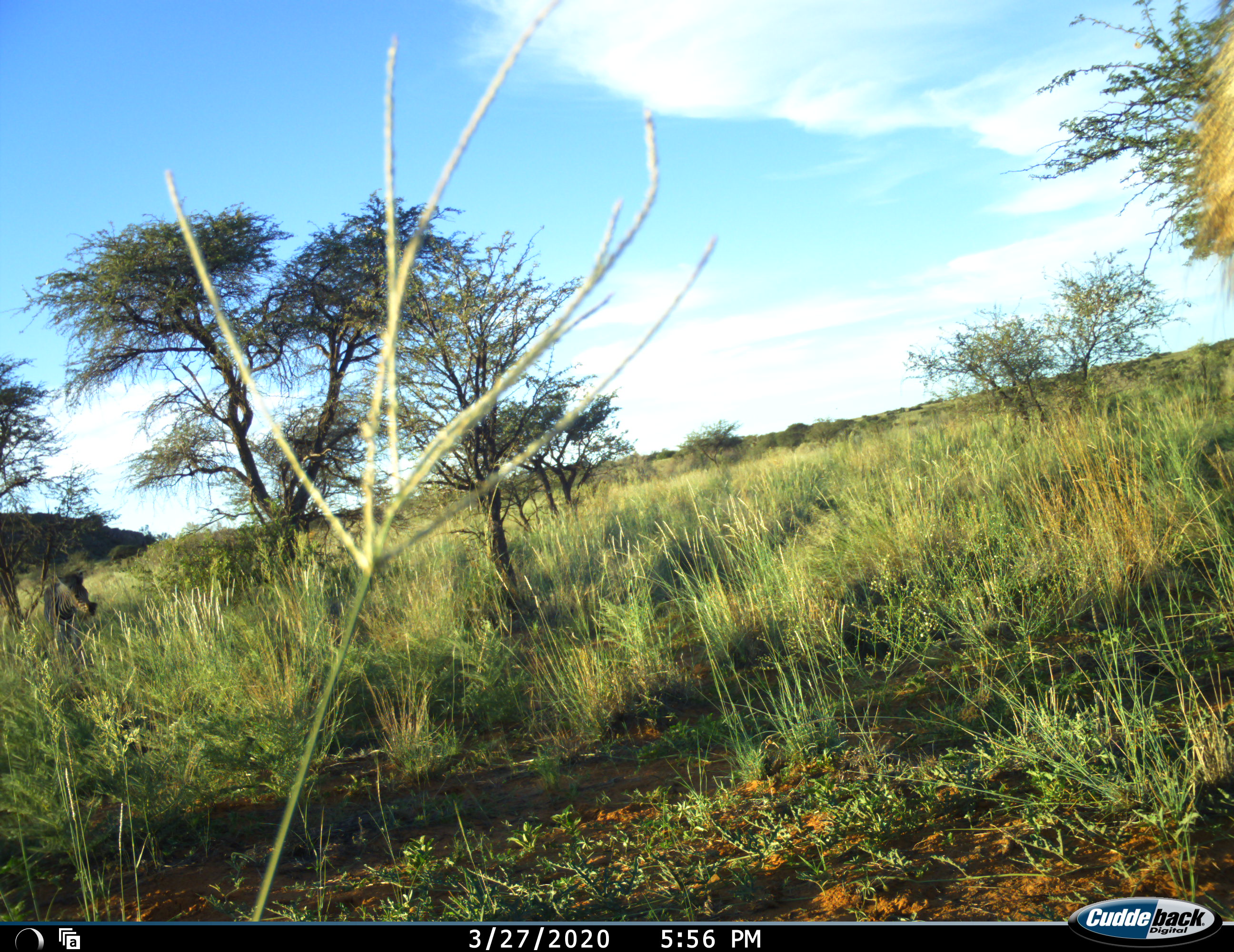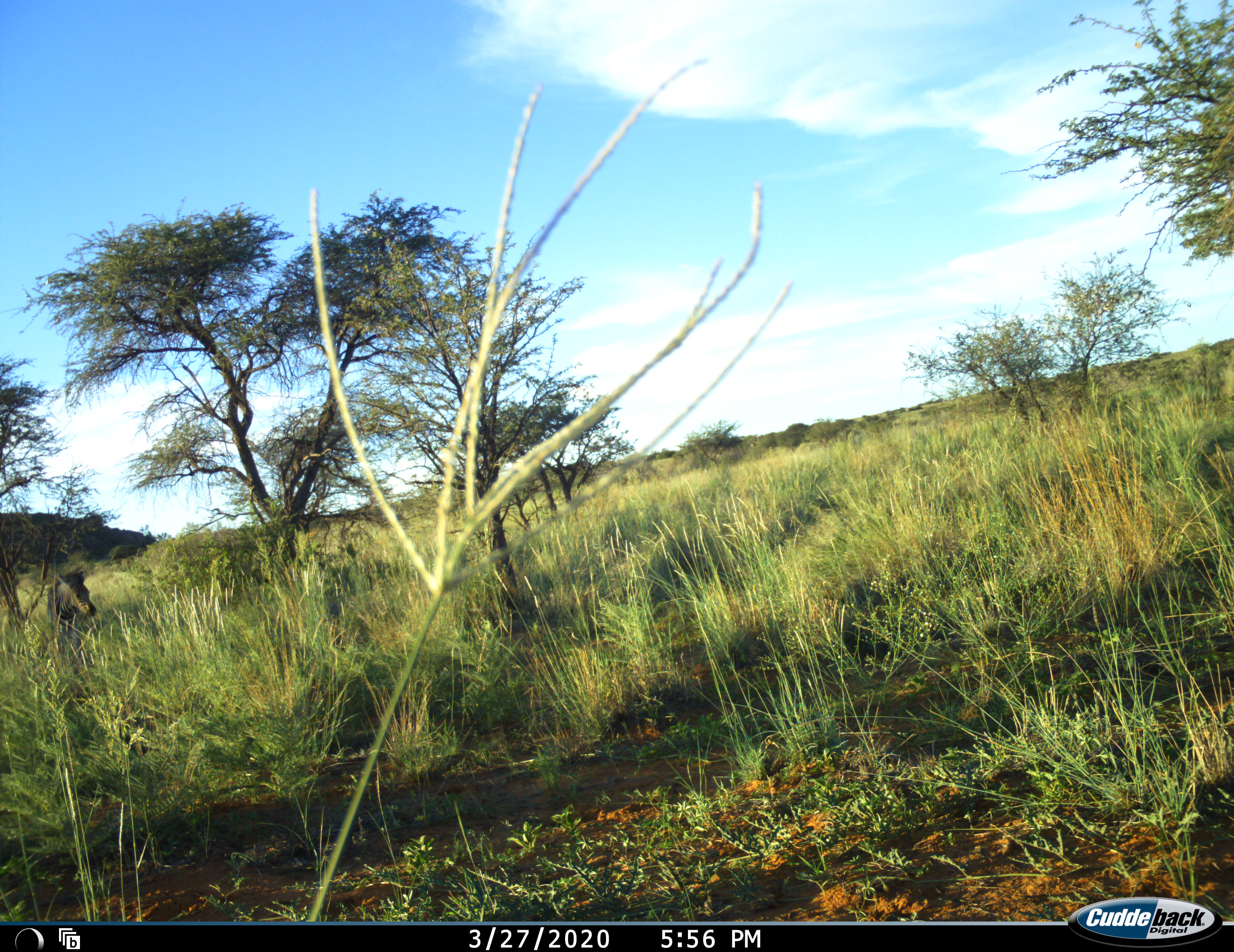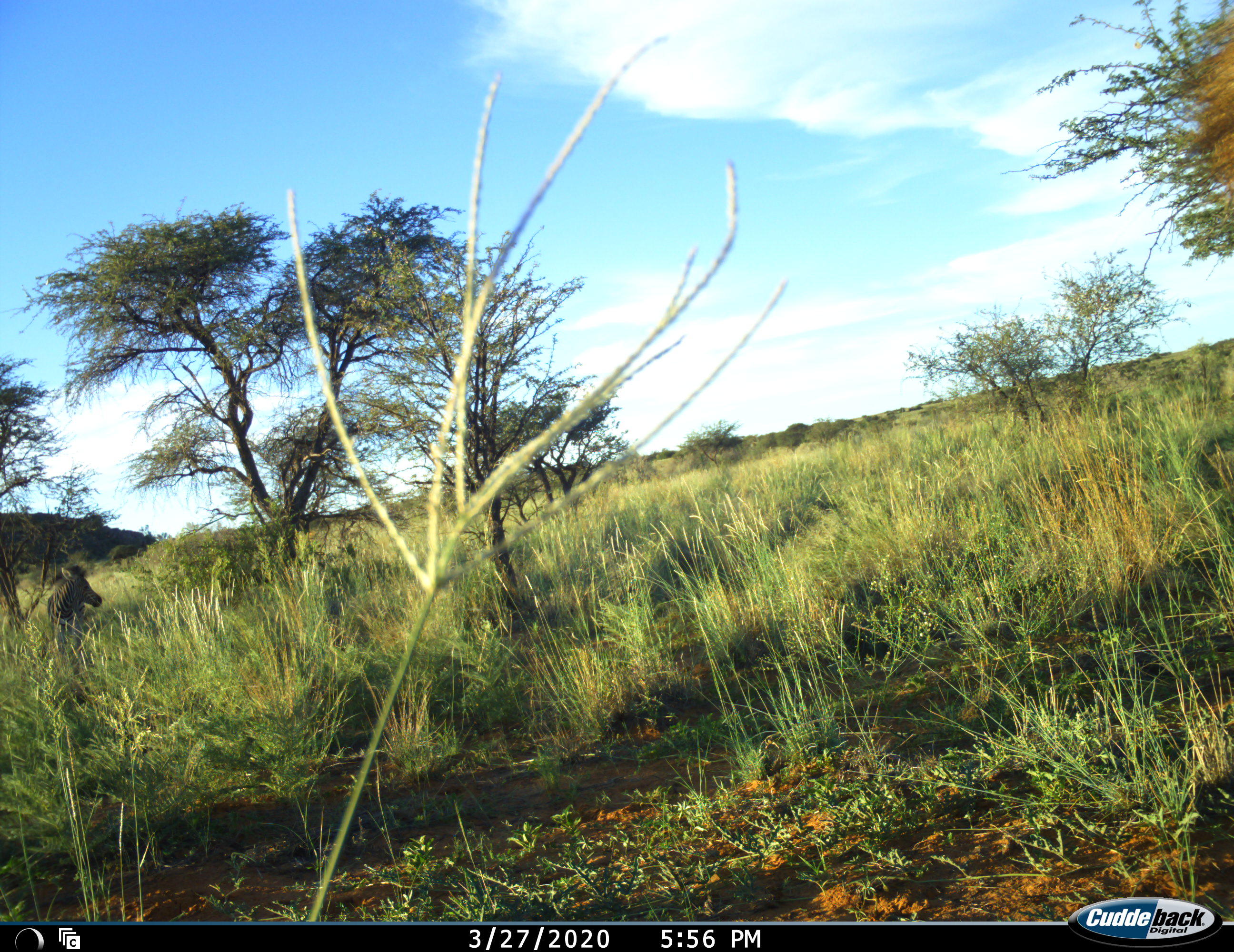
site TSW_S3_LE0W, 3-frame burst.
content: unidentified animal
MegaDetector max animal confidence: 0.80